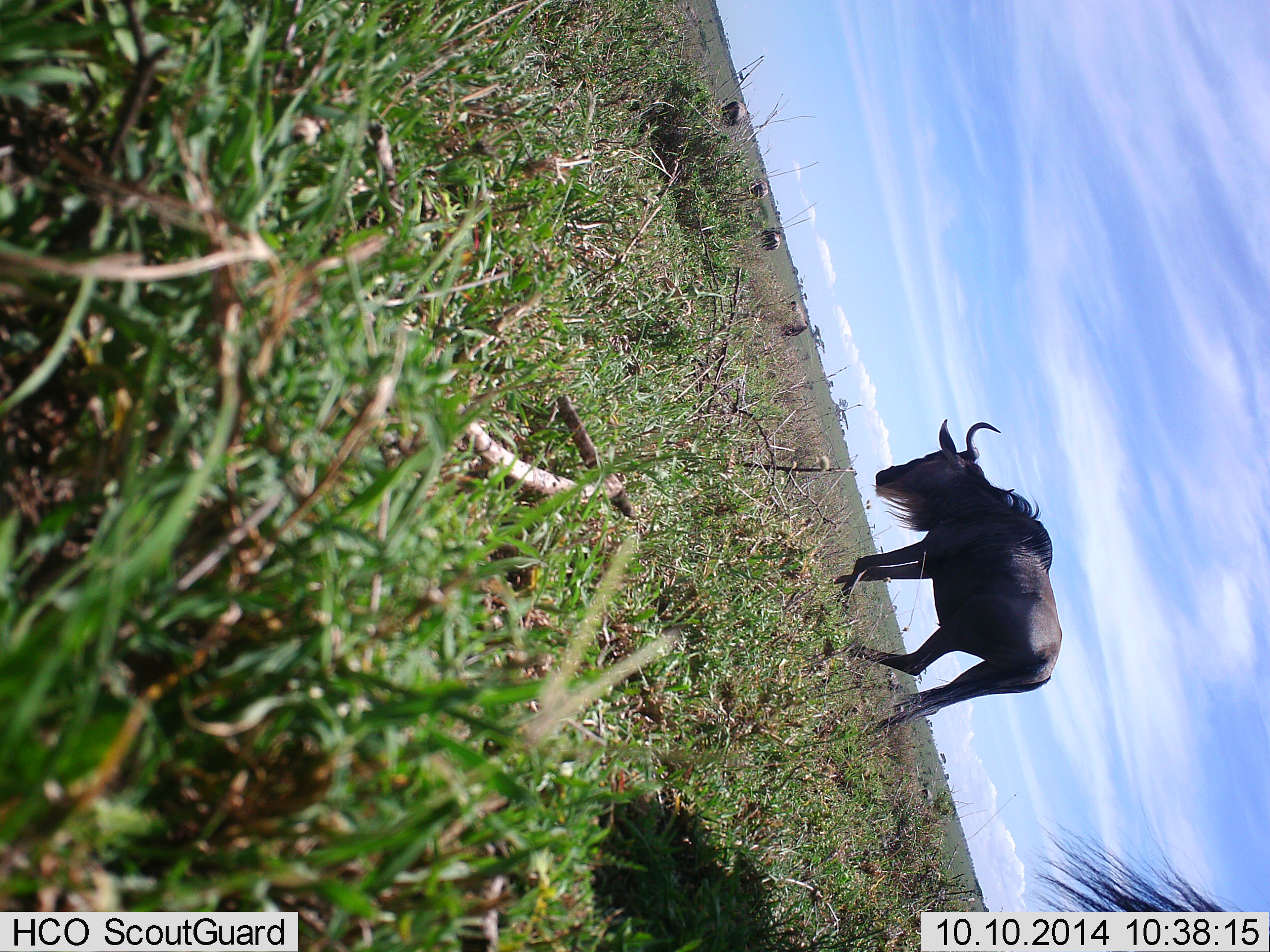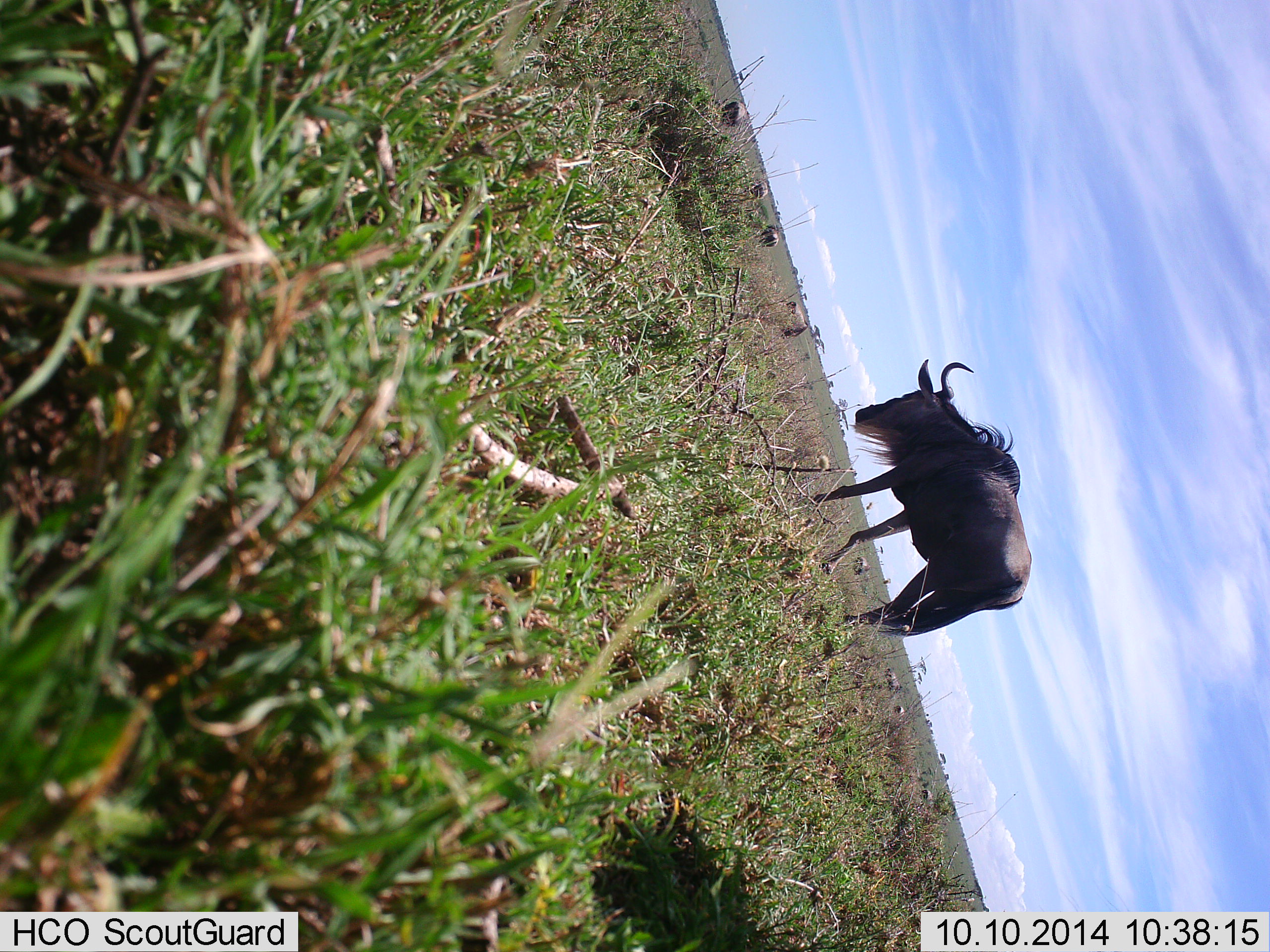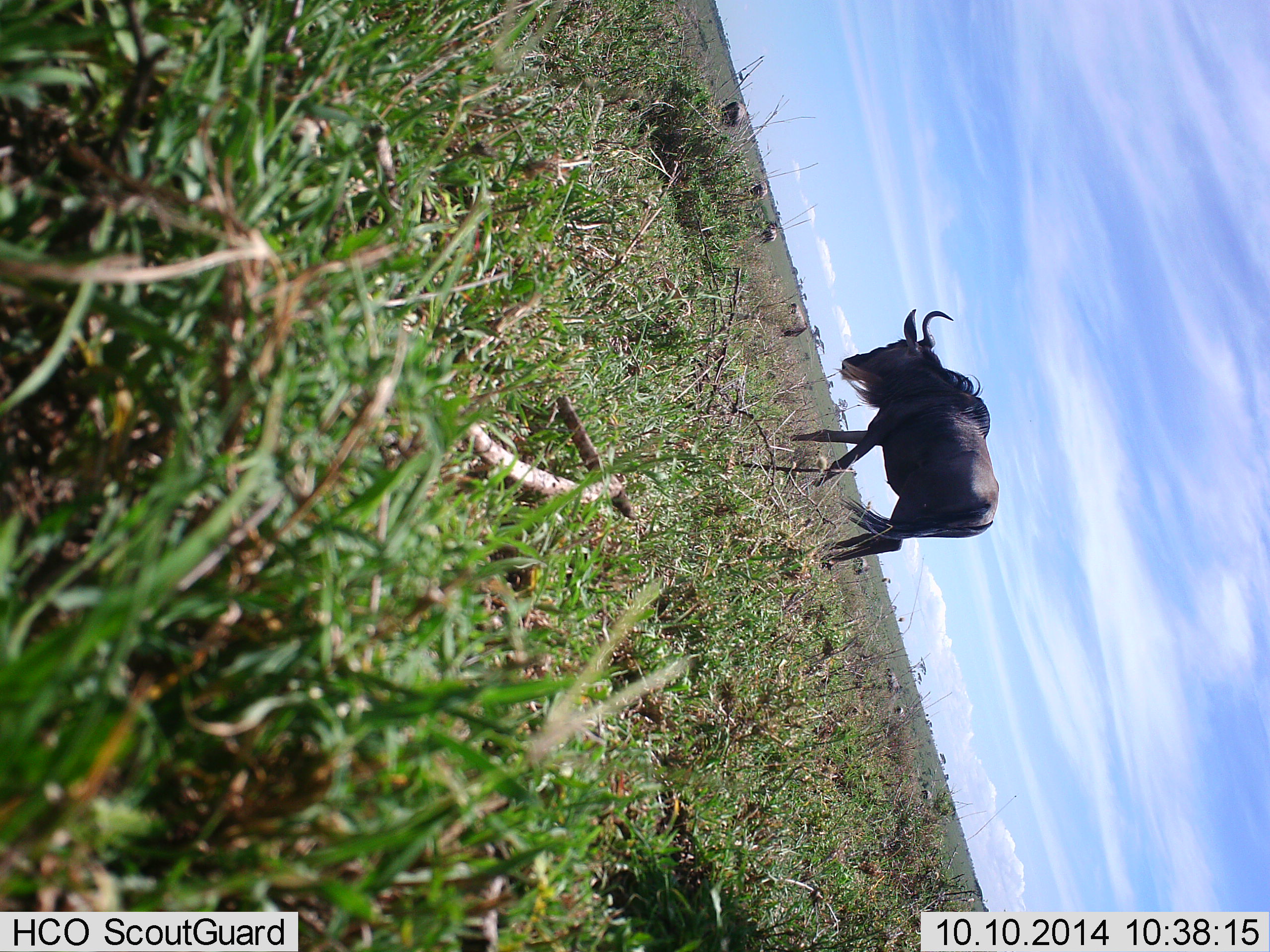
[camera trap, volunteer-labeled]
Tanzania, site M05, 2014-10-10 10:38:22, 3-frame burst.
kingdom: Animalia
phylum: Chordata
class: Mammalia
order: Artiodactyla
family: Bovidae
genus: Connochaetes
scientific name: Connochaetes taurinus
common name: blue wildebeest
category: wildebeest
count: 2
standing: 30%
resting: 0%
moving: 90%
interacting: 0%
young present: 0%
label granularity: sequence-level